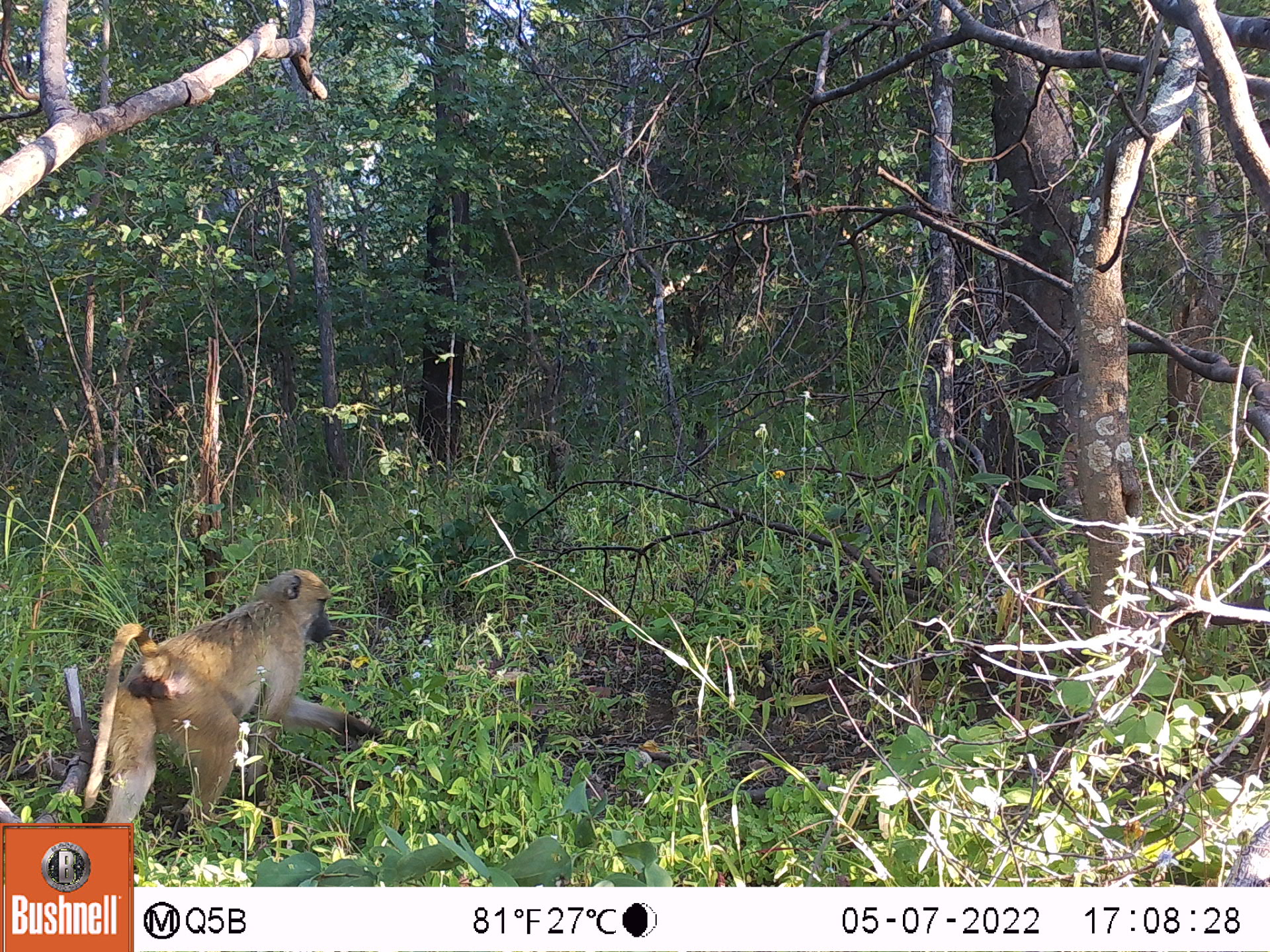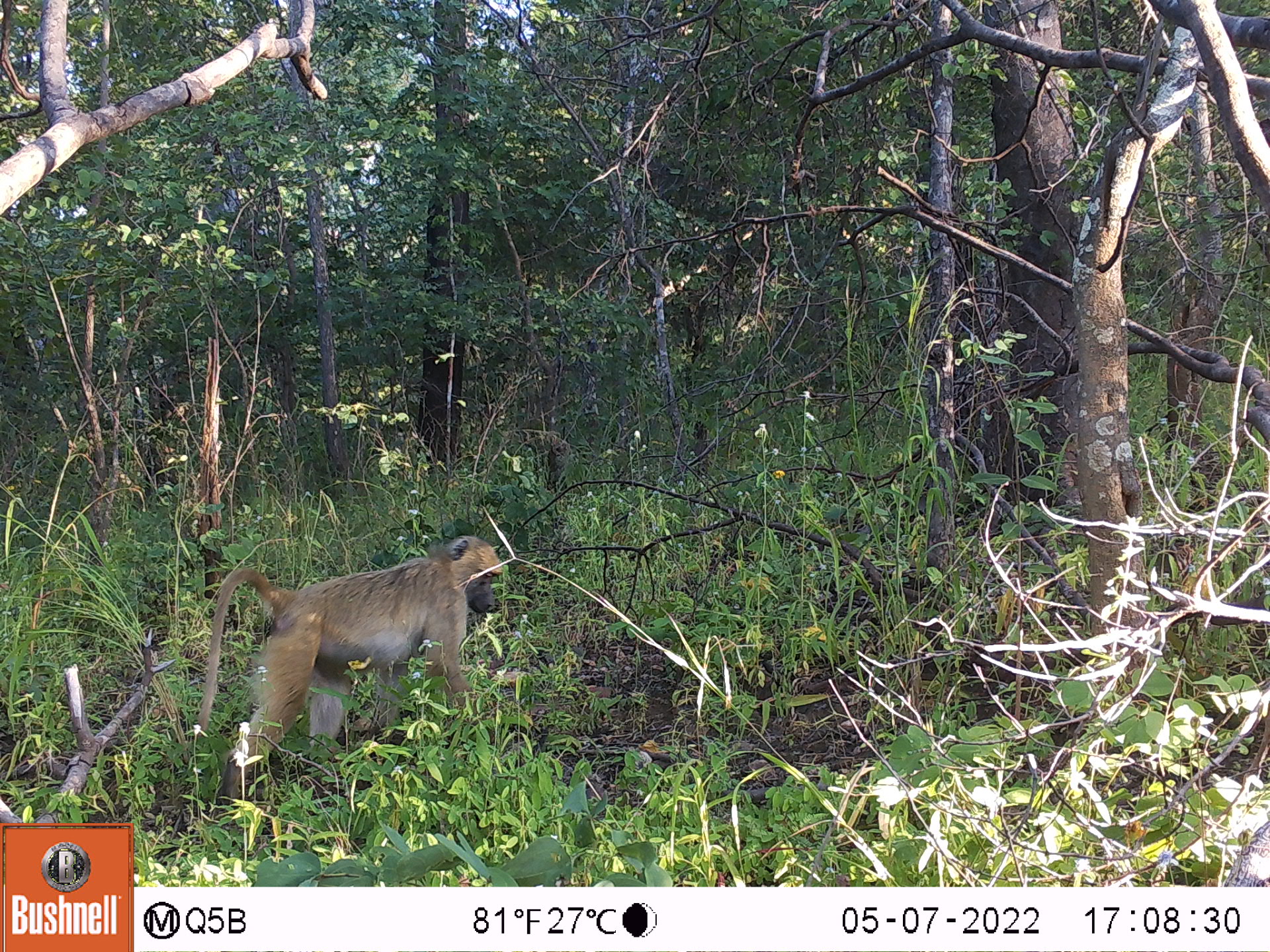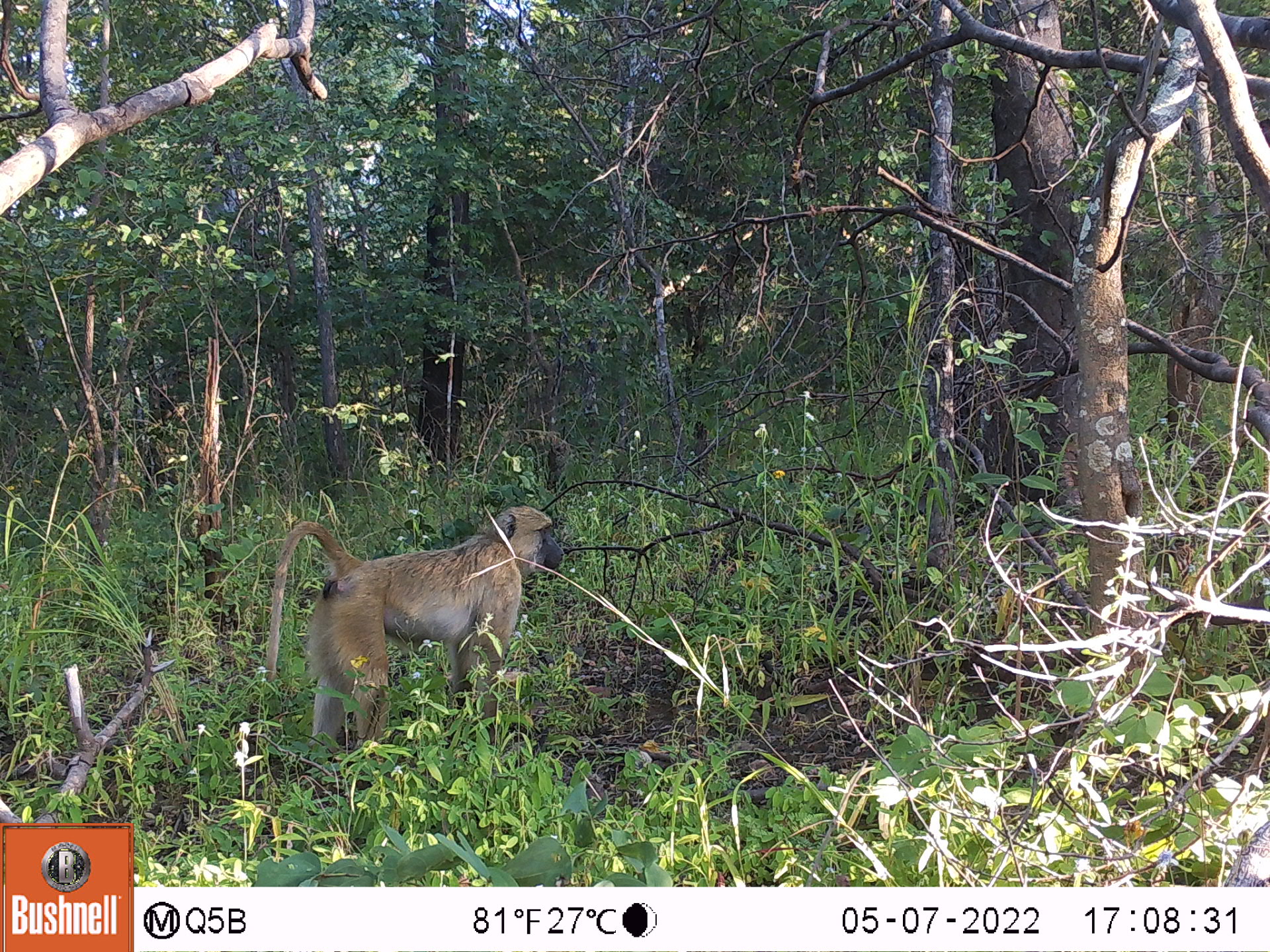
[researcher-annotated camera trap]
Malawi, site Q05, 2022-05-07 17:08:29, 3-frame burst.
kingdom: Animalia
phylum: Chordata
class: Mammalia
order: Primates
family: Cercopithecidae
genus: Papio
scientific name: Papio cynocephalus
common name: yellow baboon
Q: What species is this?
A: Yellow baboon (Papio cynocephalus).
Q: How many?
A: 1.